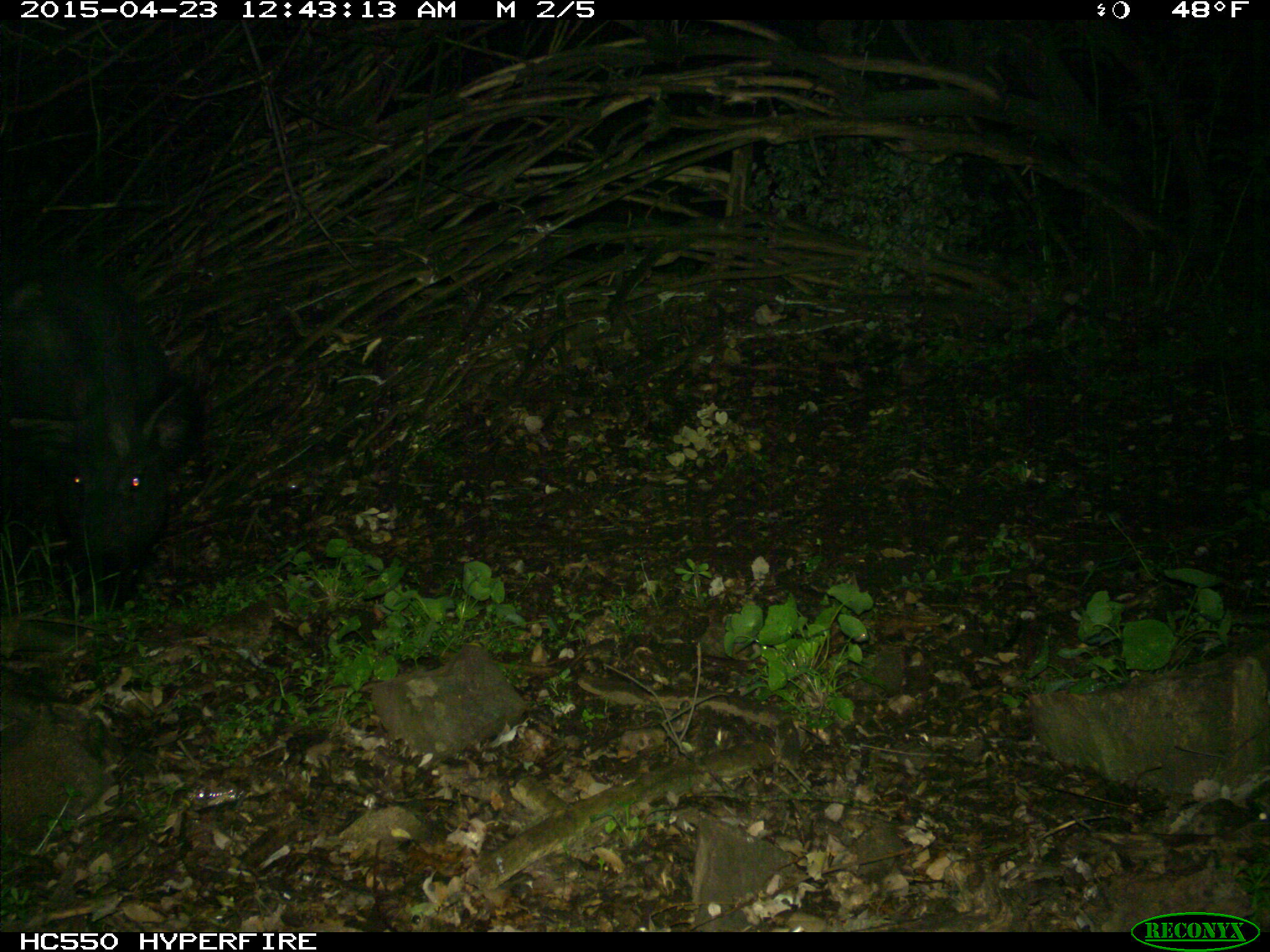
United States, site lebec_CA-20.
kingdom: Animalia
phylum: Chordata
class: Mammalia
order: Artiodactyla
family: Suidae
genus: Sus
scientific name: Sus scrofa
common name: wild boar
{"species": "Sus scrofa (wild boar)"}